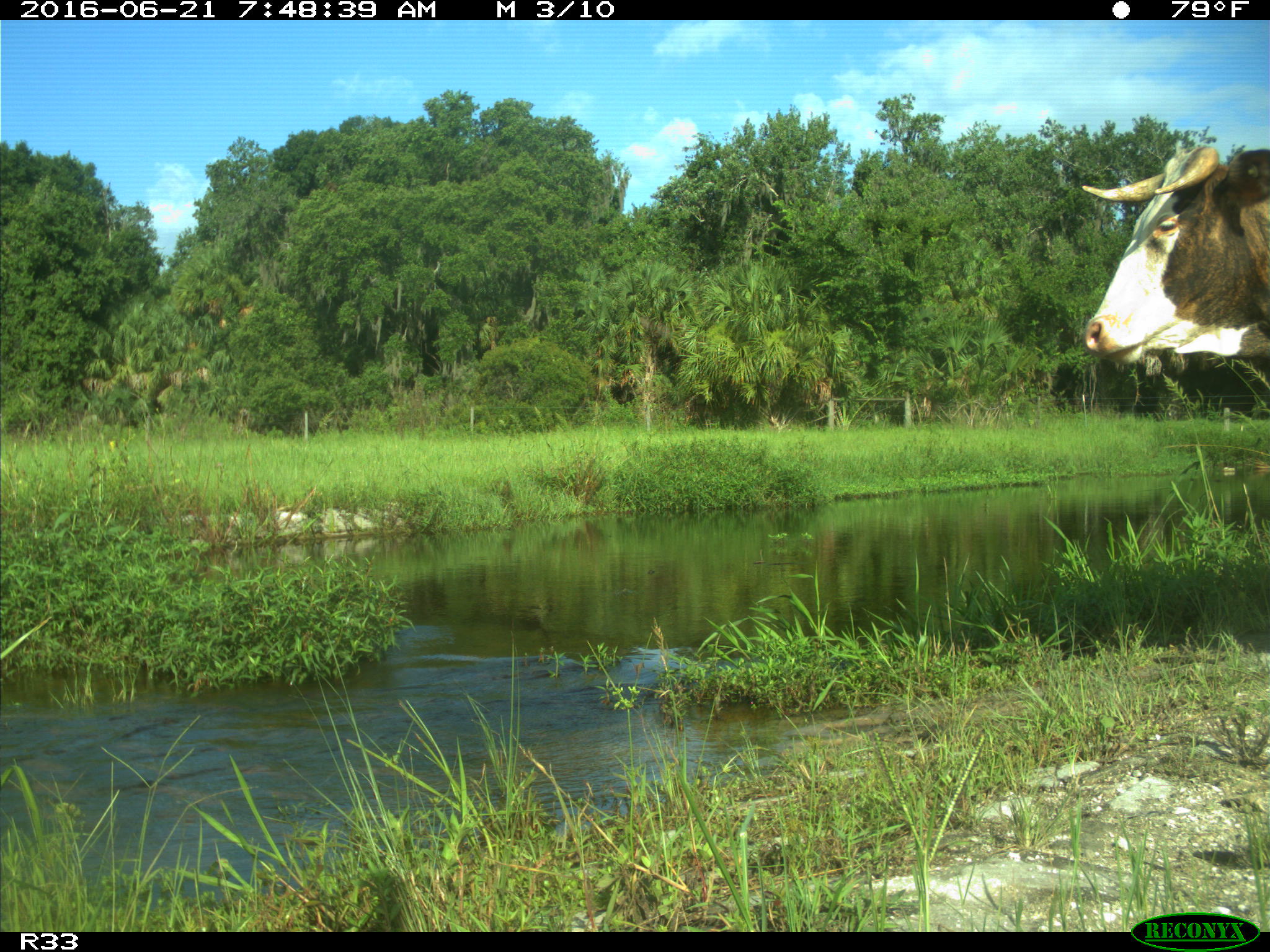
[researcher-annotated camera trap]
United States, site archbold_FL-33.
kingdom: Animalia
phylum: Chordata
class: Mammalia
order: Artiodactyla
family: Bovidae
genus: Bos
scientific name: Bos taurus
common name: domestic cow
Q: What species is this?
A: Bos taurus (domestic cow).